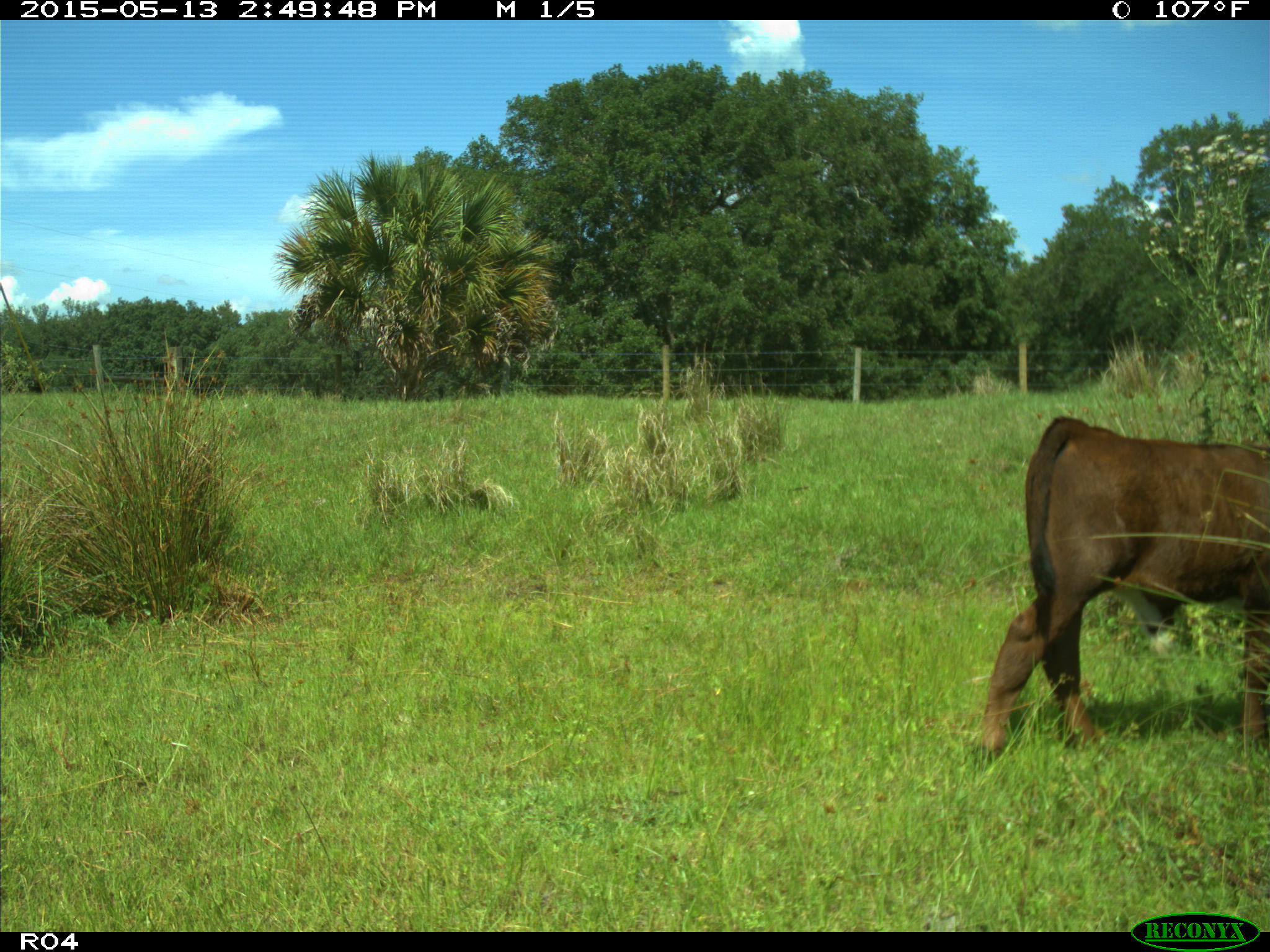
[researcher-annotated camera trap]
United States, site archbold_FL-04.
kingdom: Animalia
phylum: Chordata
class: Mammalia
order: Artiodactyla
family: Bovidae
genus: Bos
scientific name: Bos taurus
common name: domestic cow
Bos taurus (domestic cow).